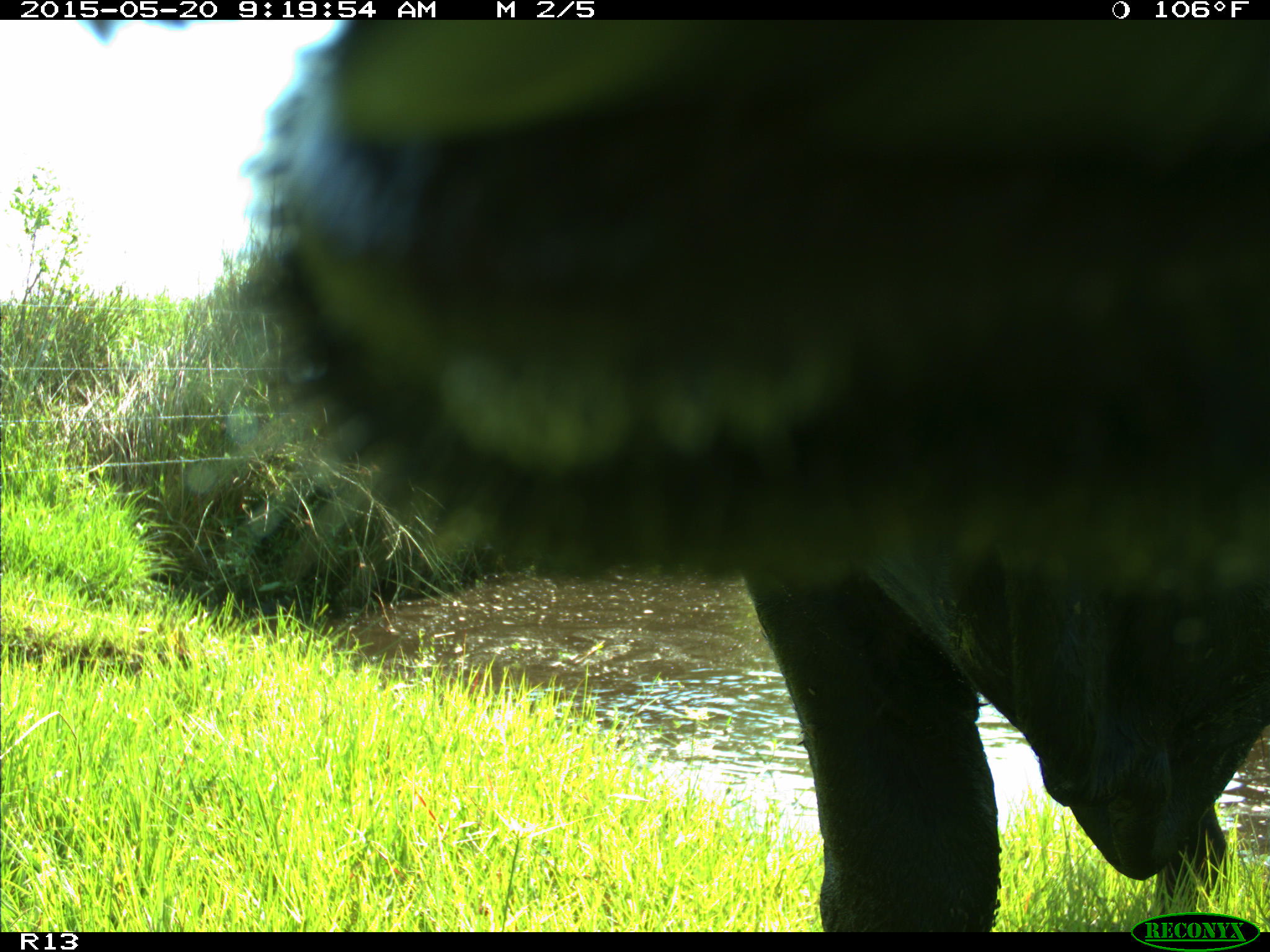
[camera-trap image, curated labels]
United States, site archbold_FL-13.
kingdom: Animalia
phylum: Chordata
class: Mammalia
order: Artiodactyla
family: Bovidae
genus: Bos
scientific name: Bos taurus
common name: domestic cow